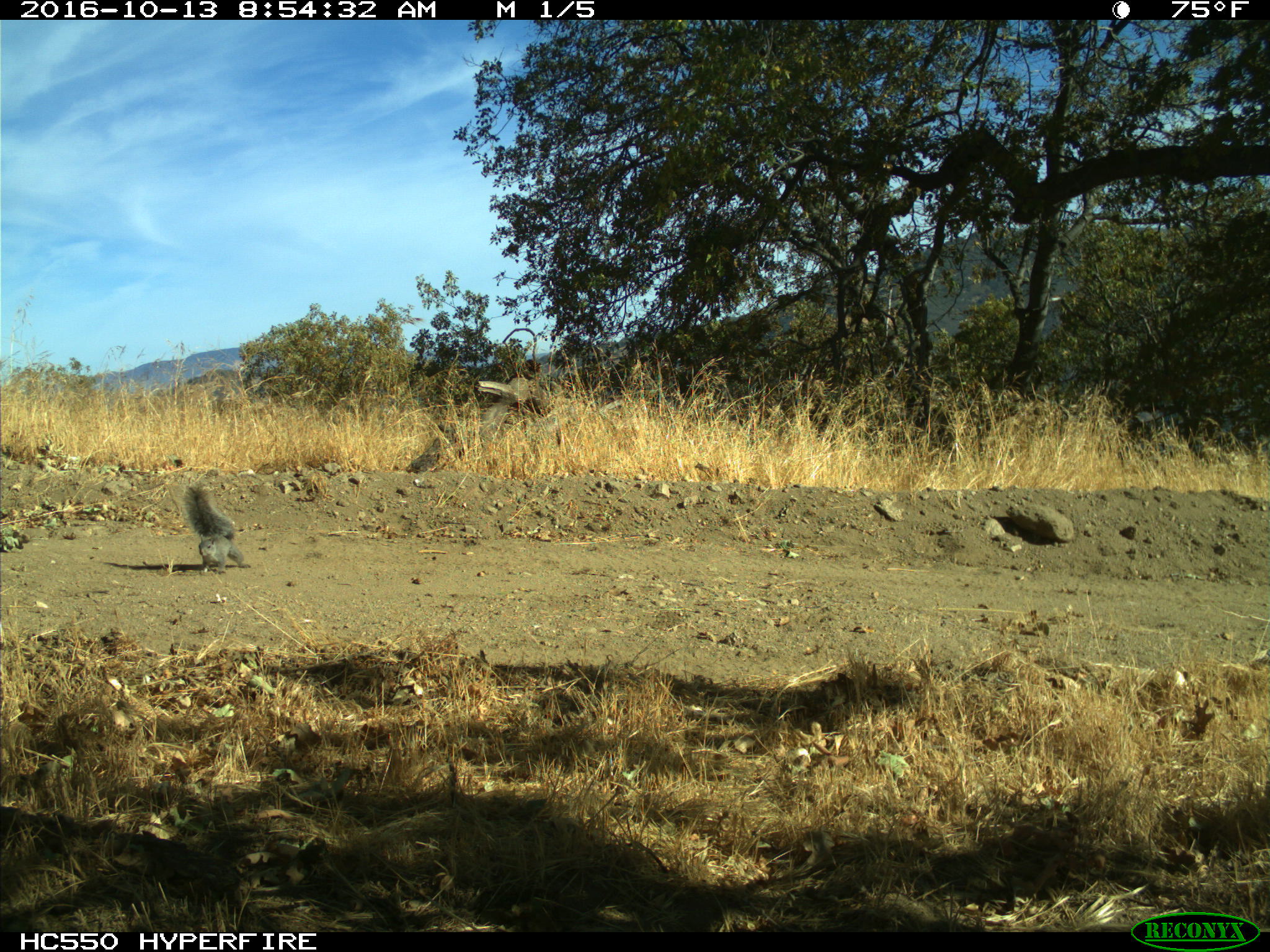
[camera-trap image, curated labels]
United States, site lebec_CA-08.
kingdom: Animalia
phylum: Chordata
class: Mammalia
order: Rodentia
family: Sciuridae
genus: Sciurus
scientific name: Sciurus carolinensis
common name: eastern gray squirrel